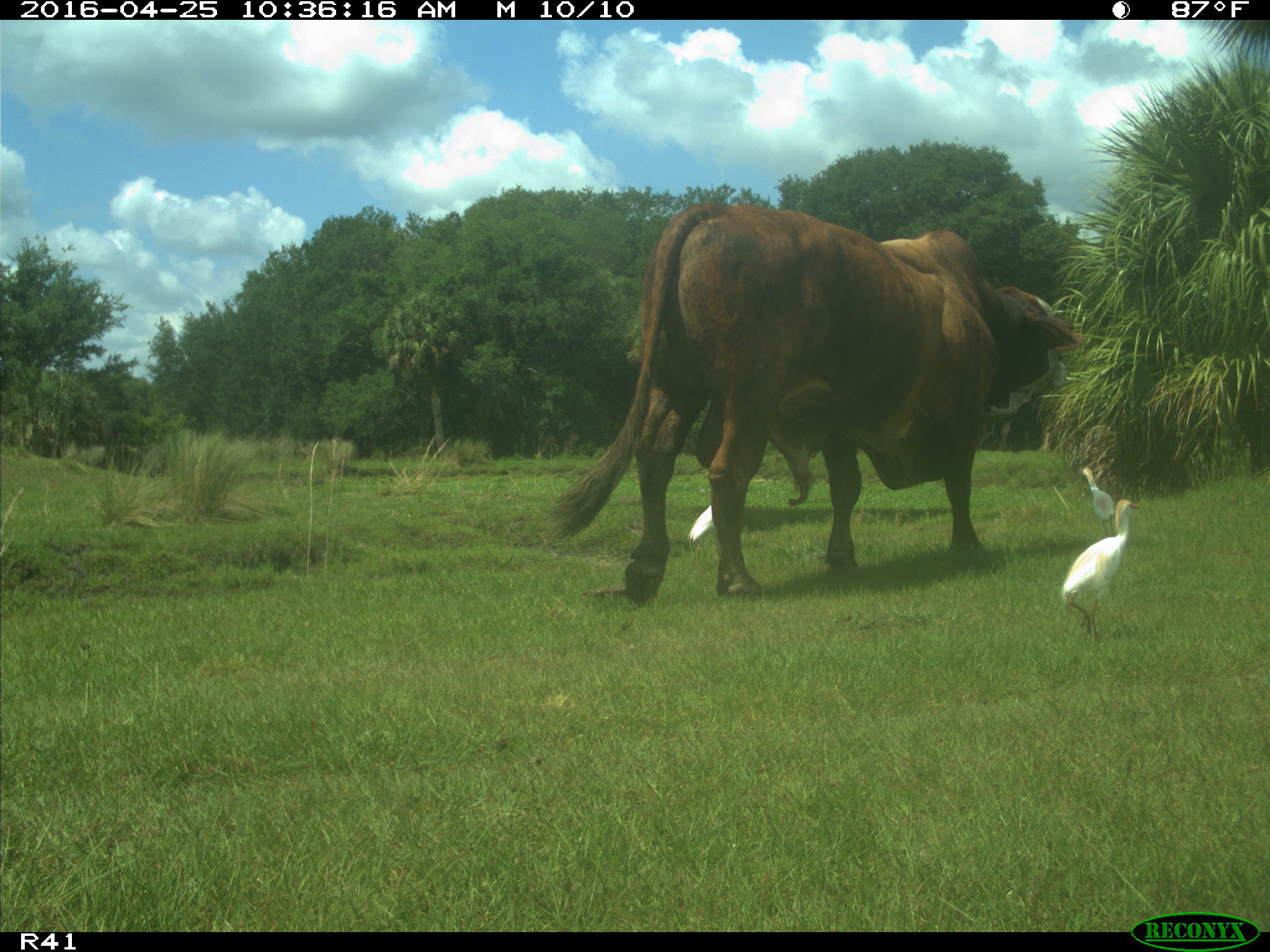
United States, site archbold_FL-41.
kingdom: Animalia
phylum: Chordata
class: Mammalia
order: Artiodactyla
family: Bovidae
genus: Bos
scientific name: Bos taurus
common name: domestic cow